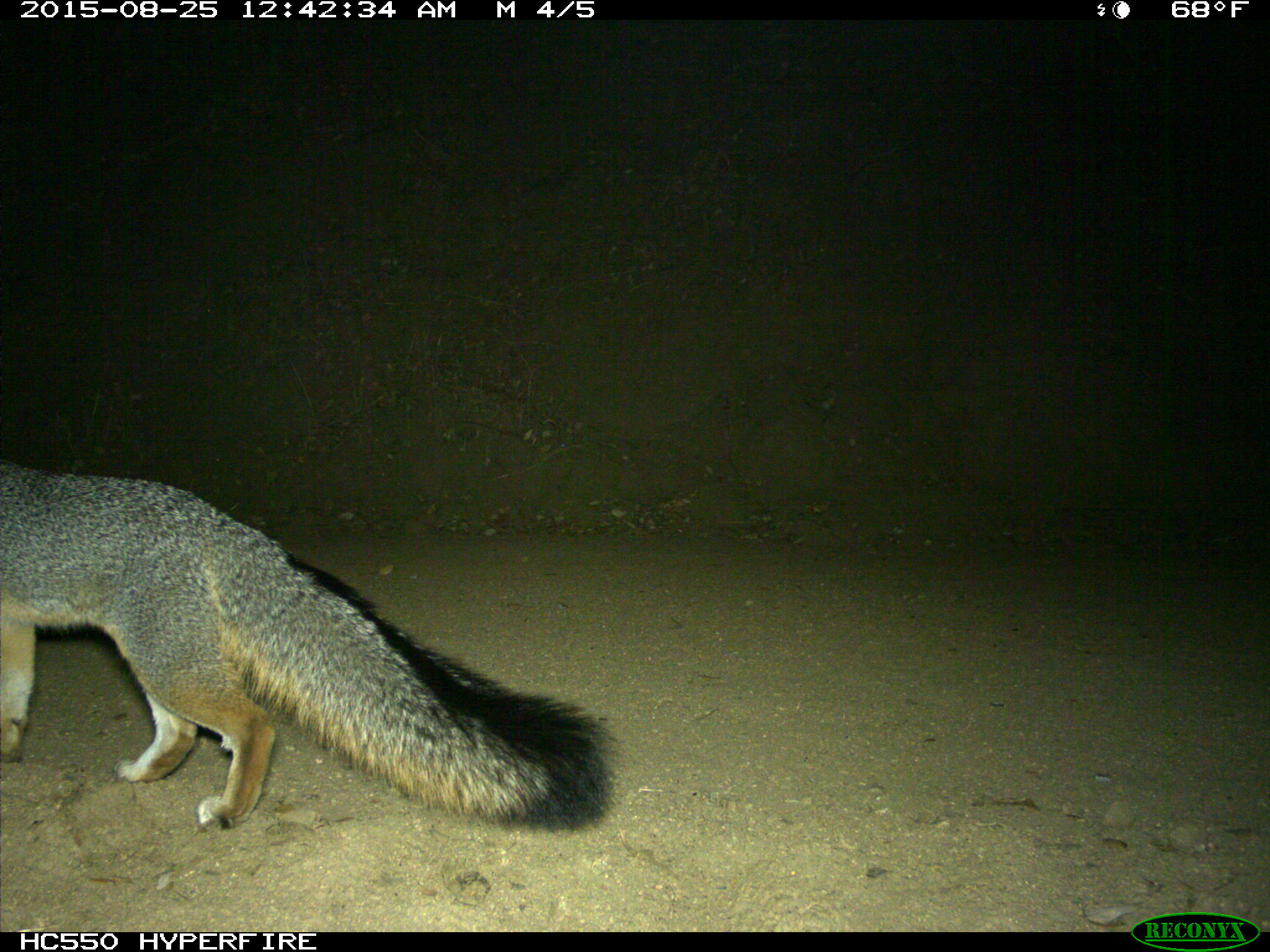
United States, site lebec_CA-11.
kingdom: Animalia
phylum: Chordata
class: Mammalia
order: Carnivora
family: Canidae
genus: Urocyon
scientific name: Urocyon cinereoargenteus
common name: gray fox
Urocyon cinereoargenteus (gray fox).